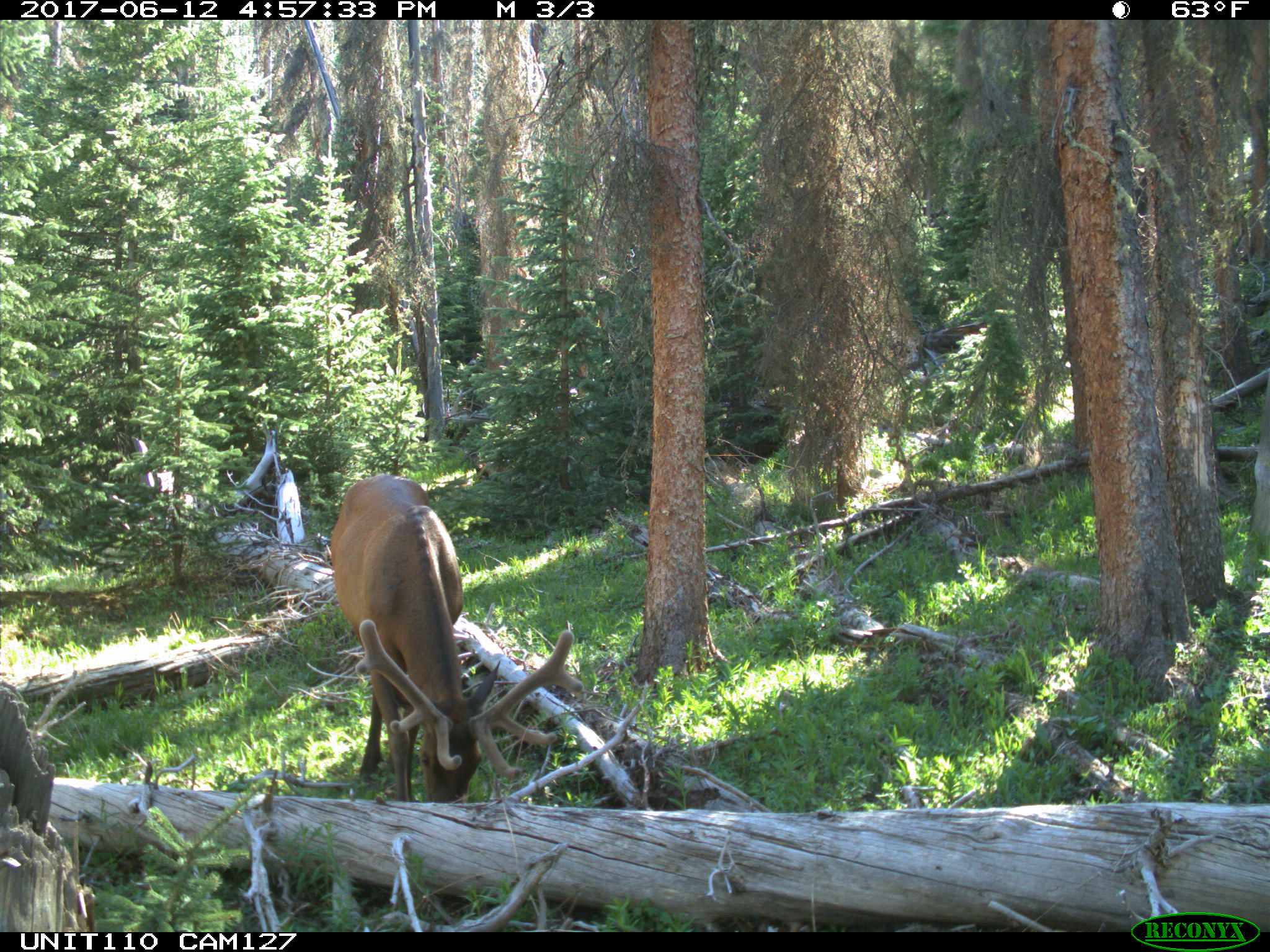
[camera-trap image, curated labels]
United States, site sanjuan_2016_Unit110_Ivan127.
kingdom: Animalia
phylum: Chordata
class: Mammalia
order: Artiodactyla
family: Cervidae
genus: Cervus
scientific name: Cervus elaphus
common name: red deer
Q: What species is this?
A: Cervus elaphus (red deer).